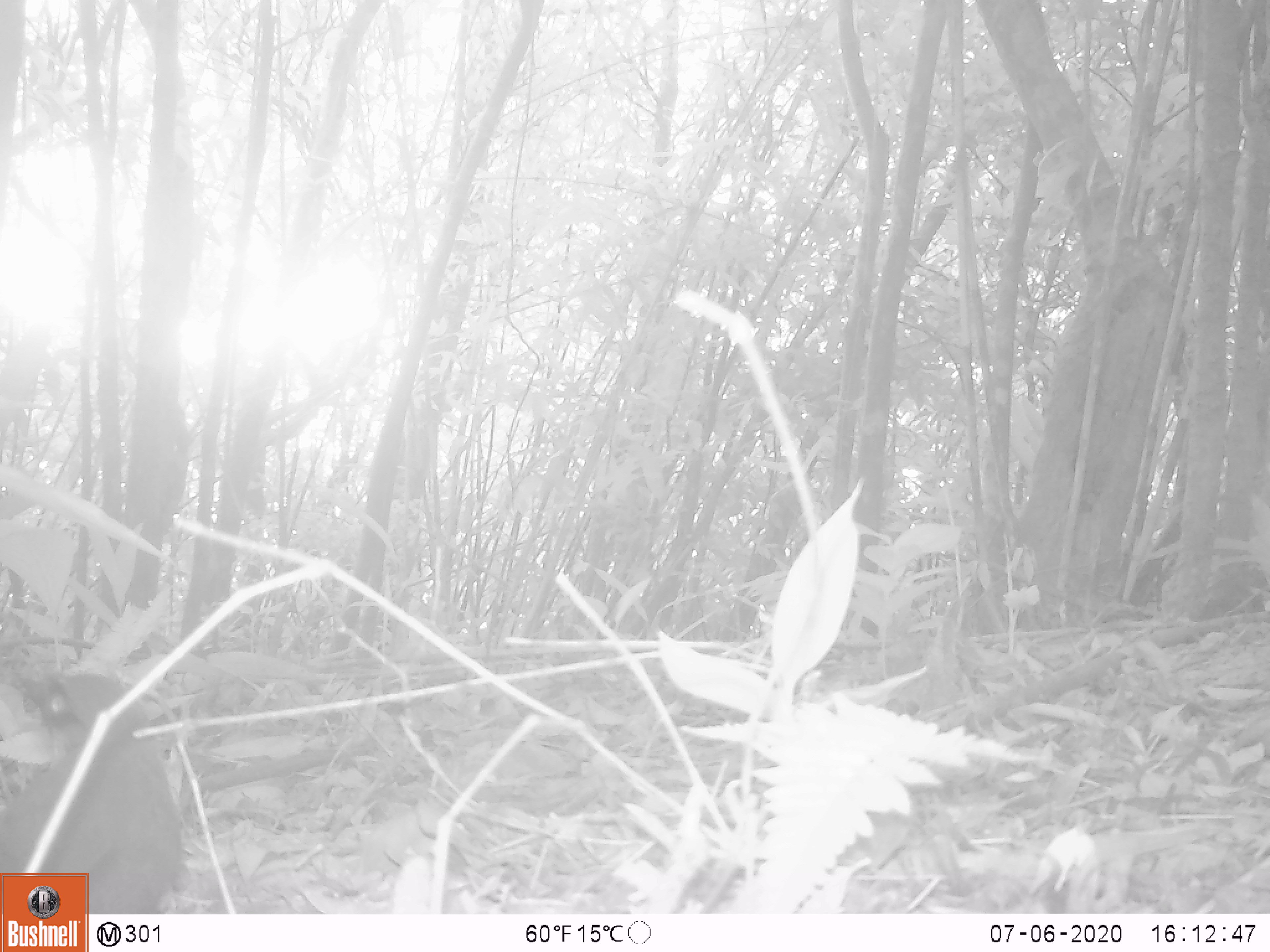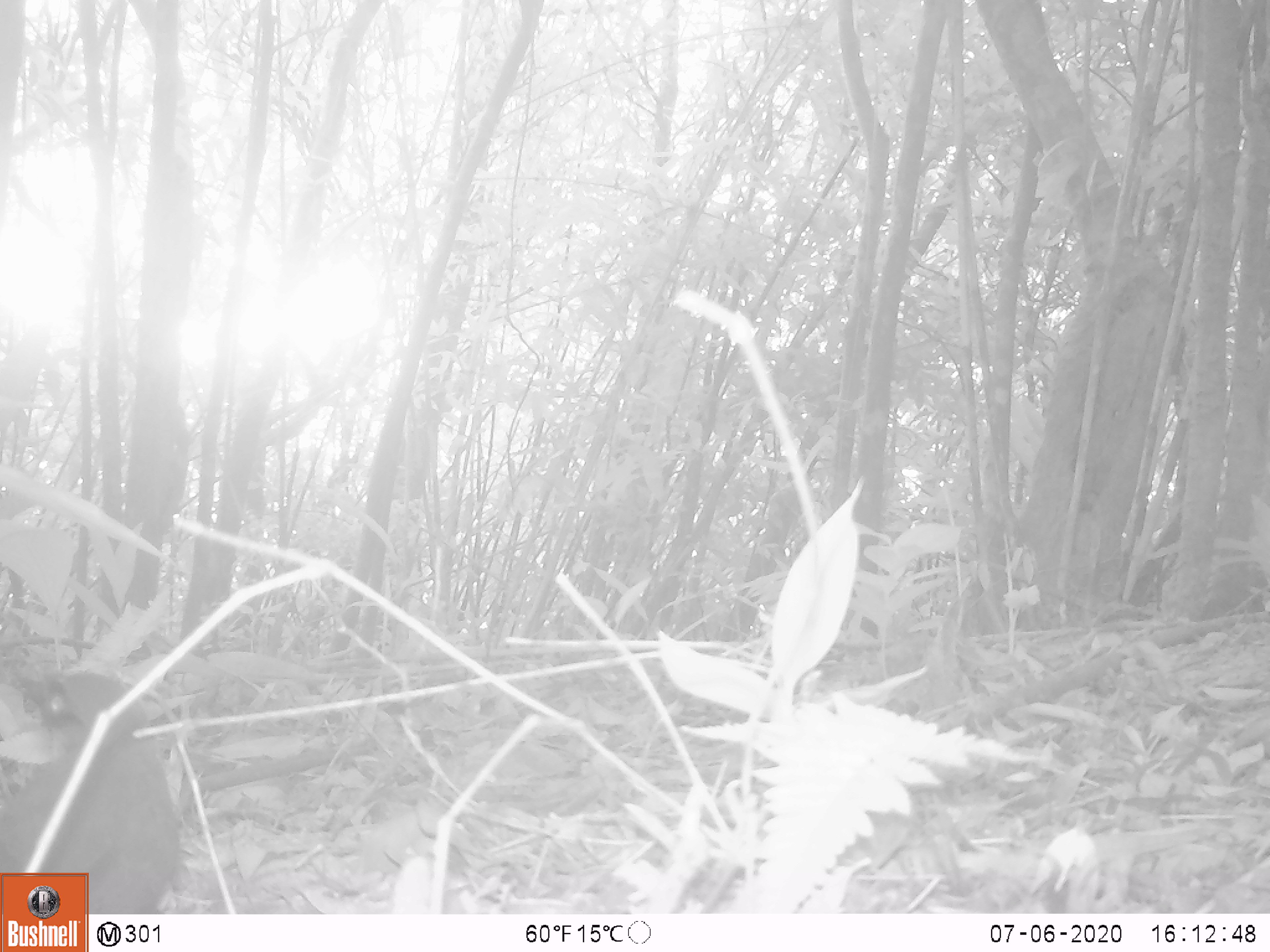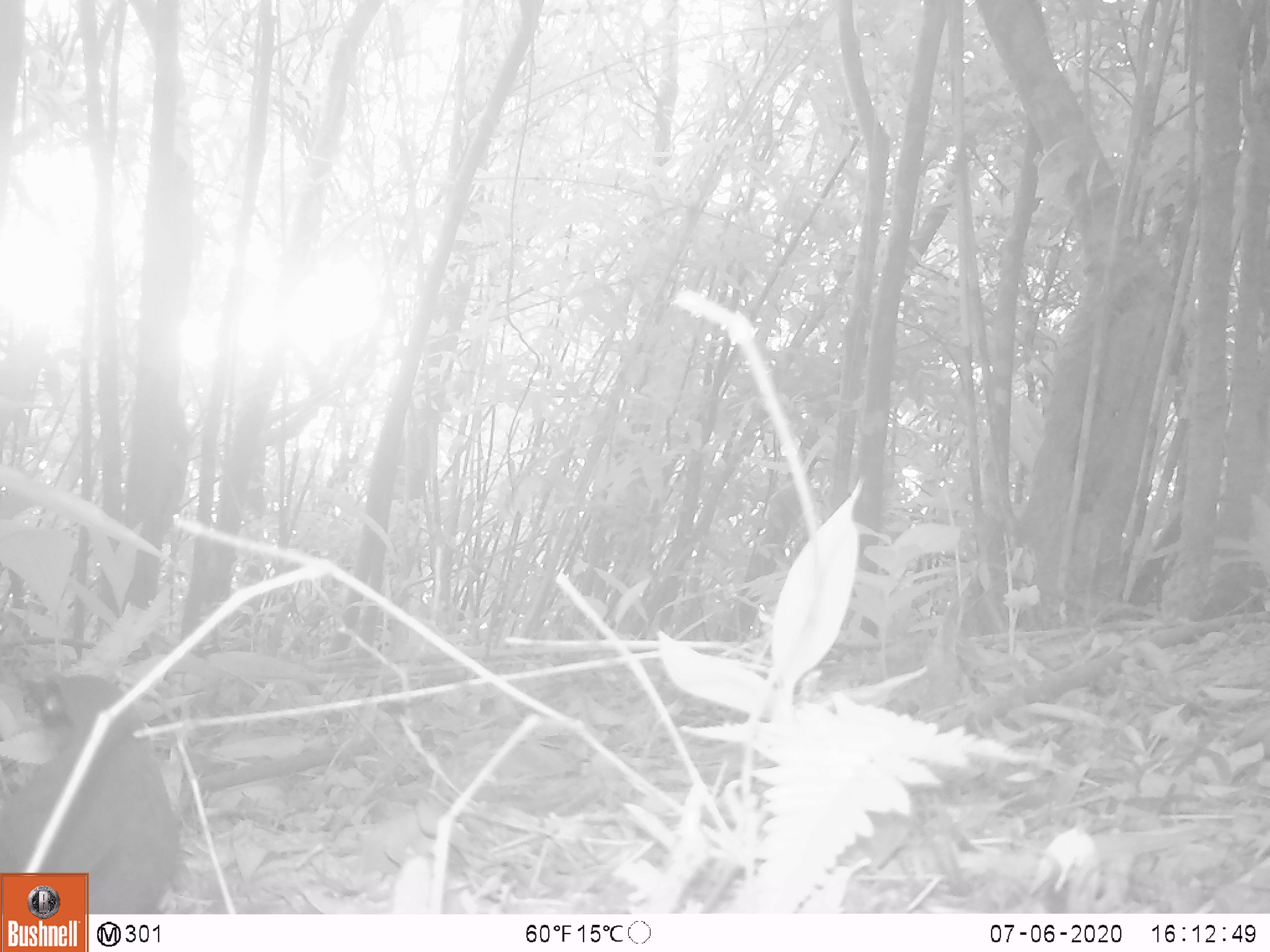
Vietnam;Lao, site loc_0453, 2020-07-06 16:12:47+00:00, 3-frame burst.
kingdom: Animalia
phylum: Chordata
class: Aves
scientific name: Aves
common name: bird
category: unidentified bird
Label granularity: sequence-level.